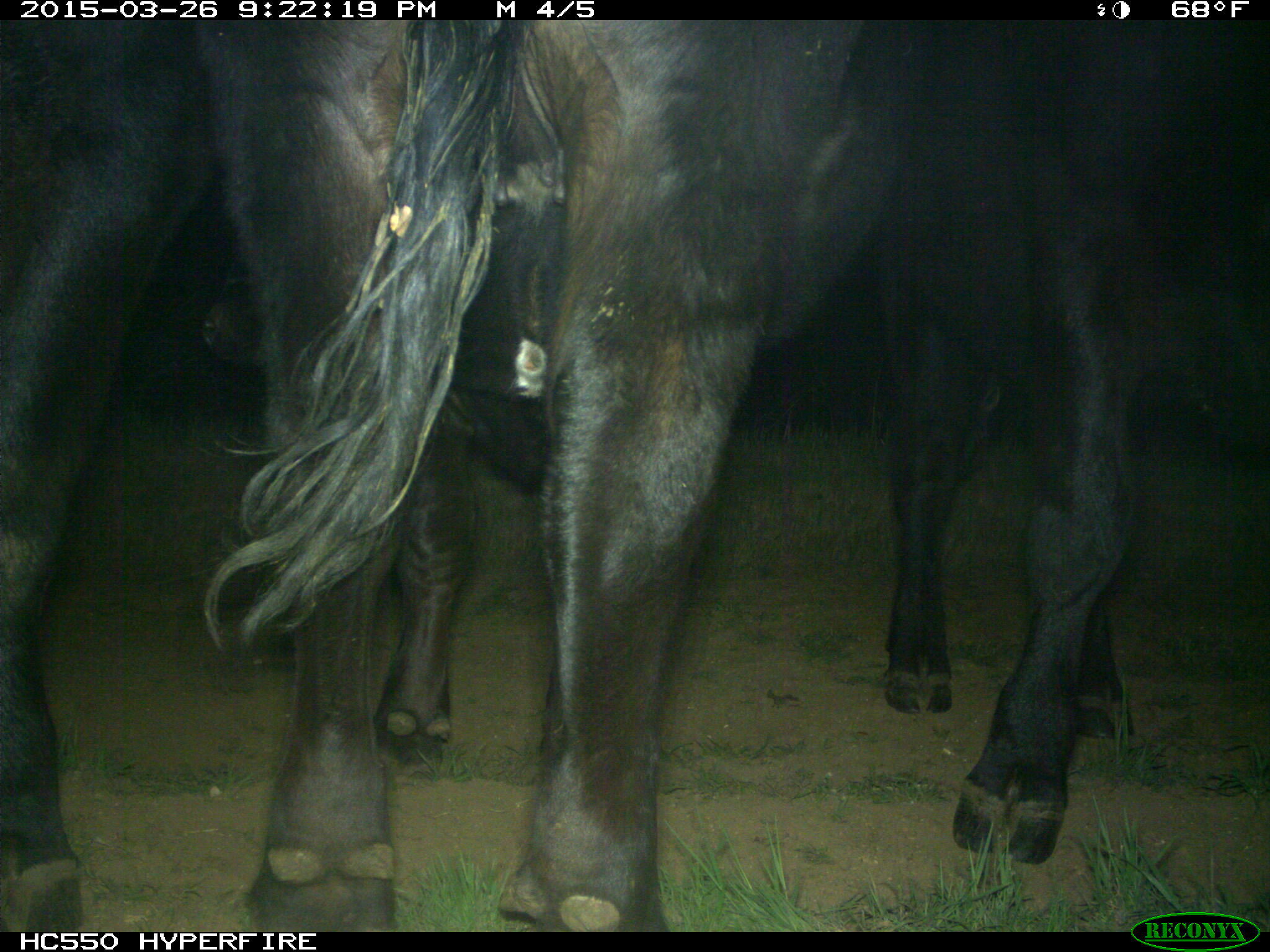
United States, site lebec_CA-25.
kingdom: Animalia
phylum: Chordata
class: Mammalia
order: Artiodactyla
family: Bovidae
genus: Bos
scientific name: Bos taurus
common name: domestic cow